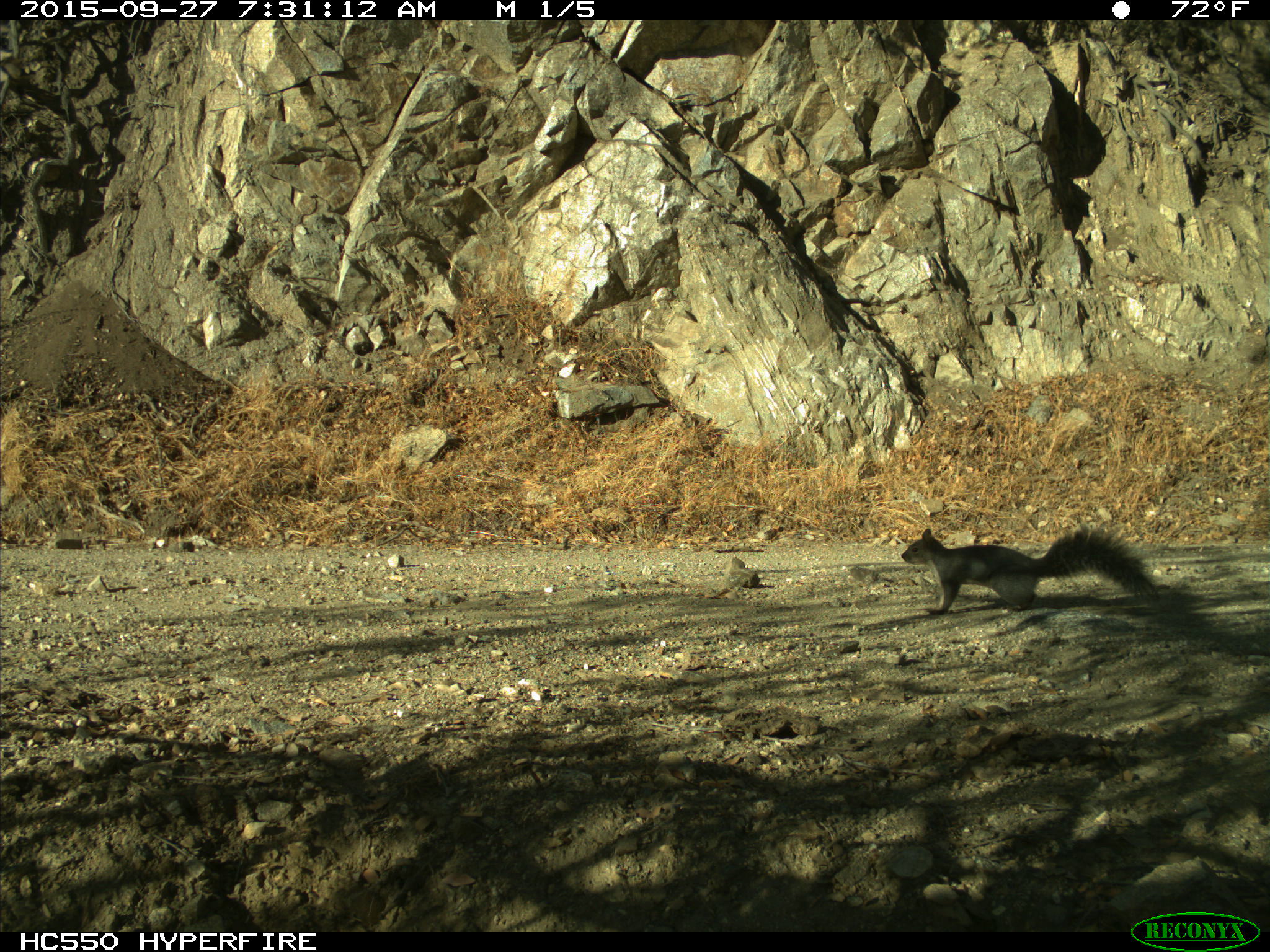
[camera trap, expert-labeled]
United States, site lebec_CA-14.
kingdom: Animalia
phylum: Chordata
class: Mammalia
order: Rodentia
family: Sciuridae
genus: Sciurus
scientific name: Sciurus carolinensis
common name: eastern gray squirrel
Sciurus carolinensis (eastern gray squirrel).